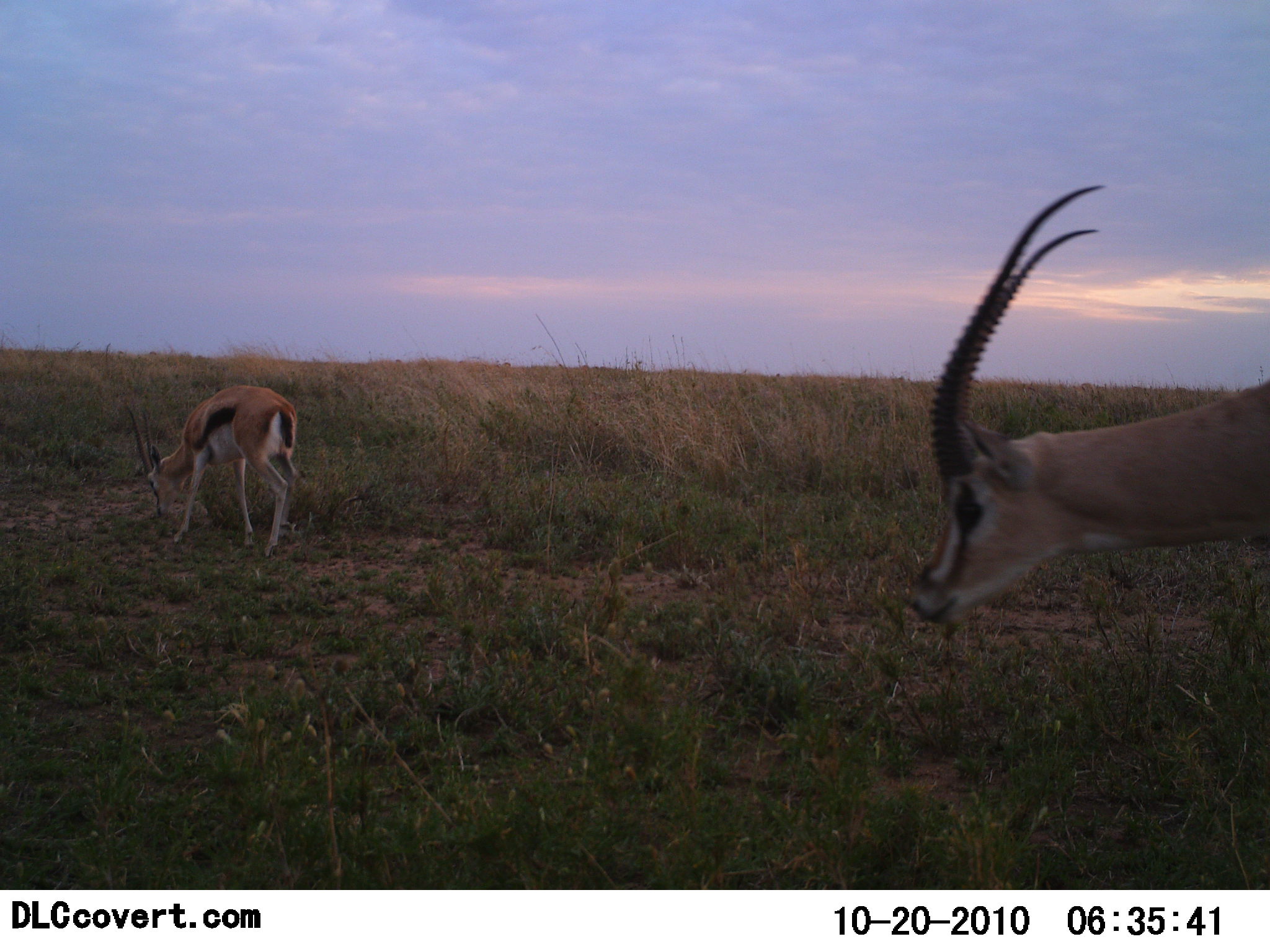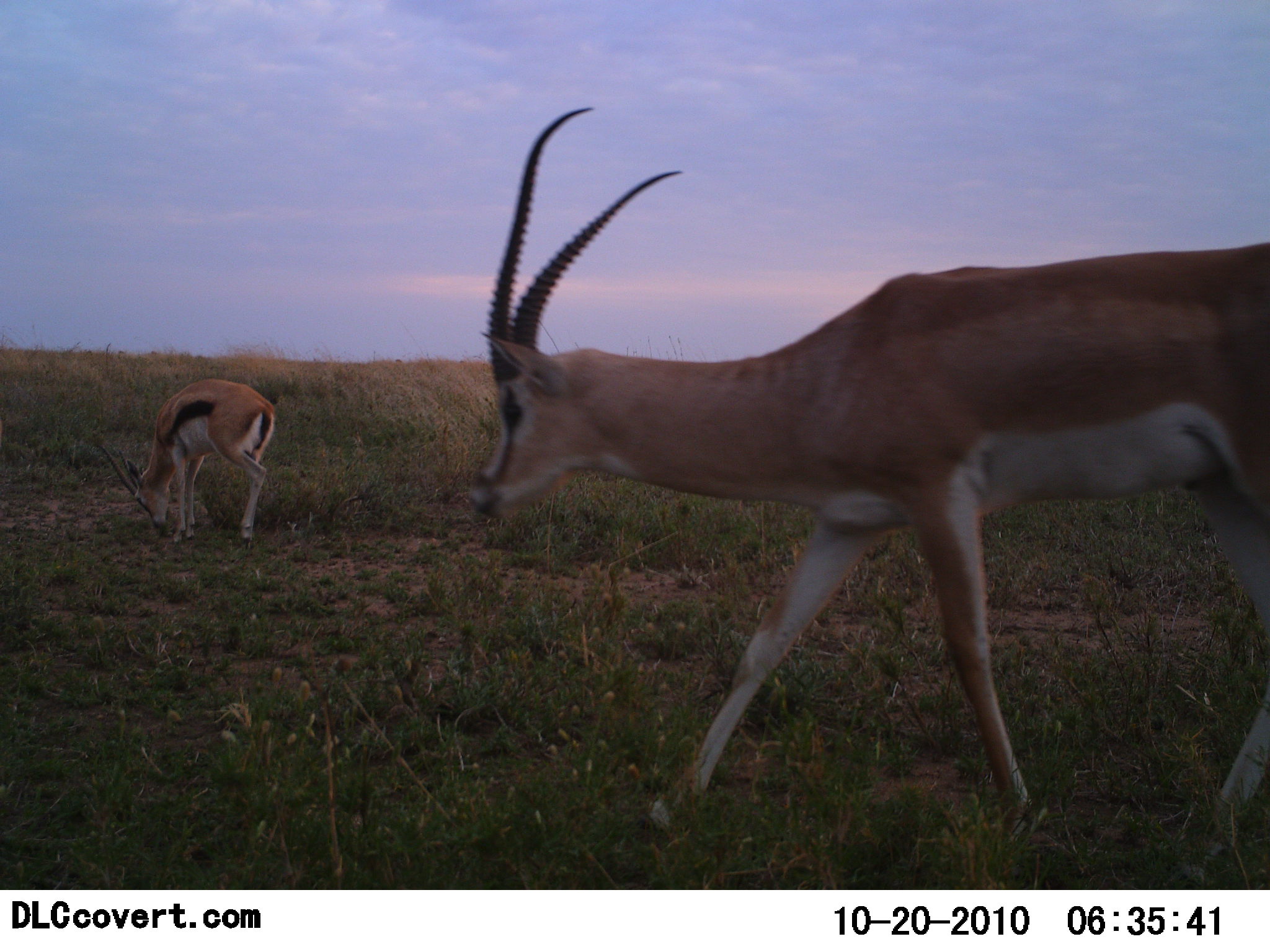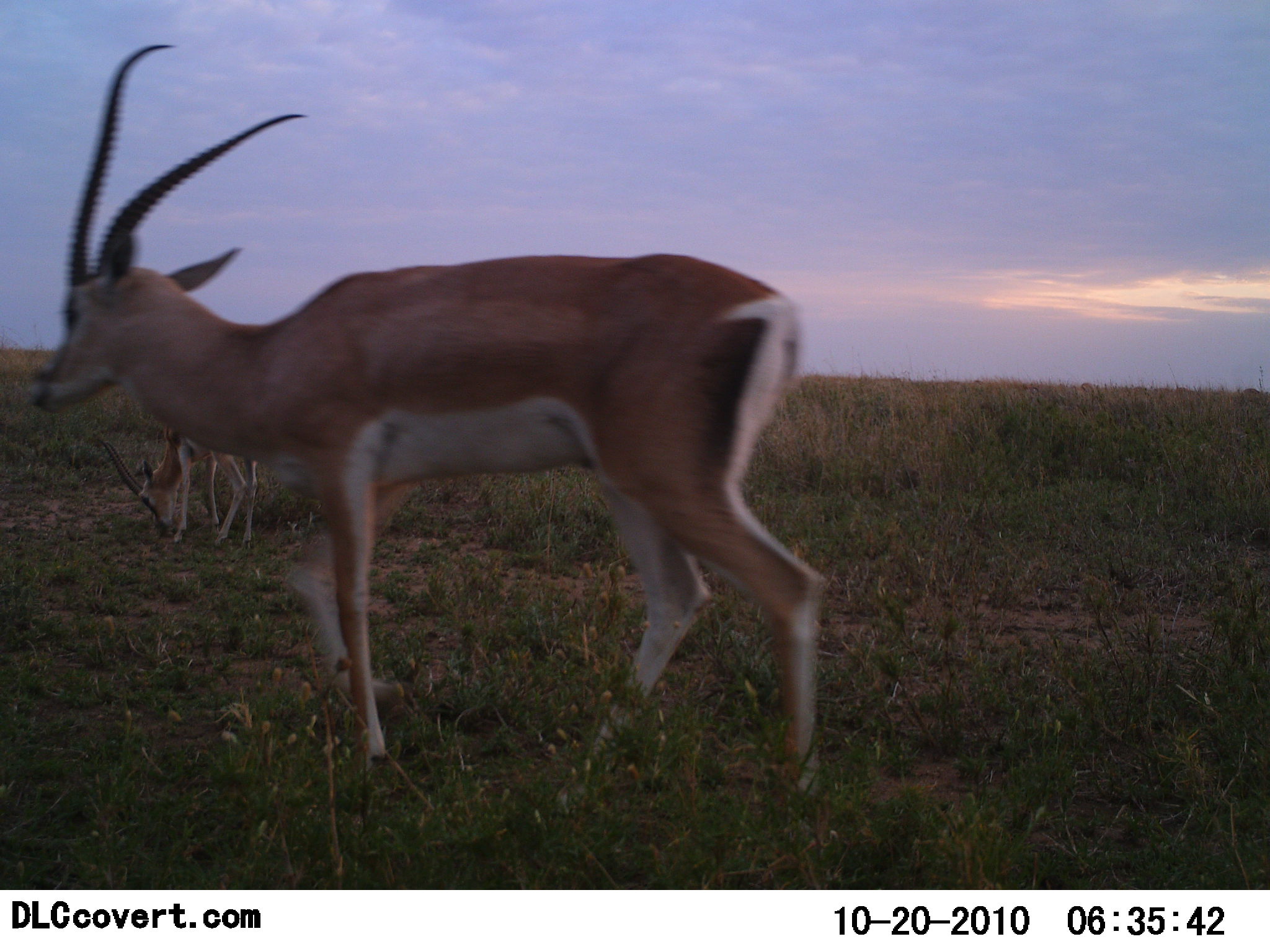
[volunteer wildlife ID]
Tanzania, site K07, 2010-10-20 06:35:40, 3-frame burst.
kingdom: Animalia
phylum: Chordata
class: Mammalia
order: Artiodactyla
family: Bovidae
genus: Nanger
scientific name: Nanger granti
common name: grant's gazelle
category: gazellegrants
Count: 1.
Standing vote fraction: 0%.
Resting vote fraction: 0%.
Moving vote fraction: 95%.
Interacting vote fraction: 0%.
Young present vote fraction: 5%.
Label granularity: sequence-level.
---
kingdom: Animalia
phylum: Chordata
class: Mammalia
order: Artiodactyla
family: Bovidae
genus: Eudorcas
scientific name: Eudorcas thomsonii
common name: thomson's gazelle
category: gazellethomsons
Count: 1.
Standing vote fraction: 17%.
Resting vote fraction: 0%.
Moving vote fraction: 17%.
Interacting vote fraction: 0%.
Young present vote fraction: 0%.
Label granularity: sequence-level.